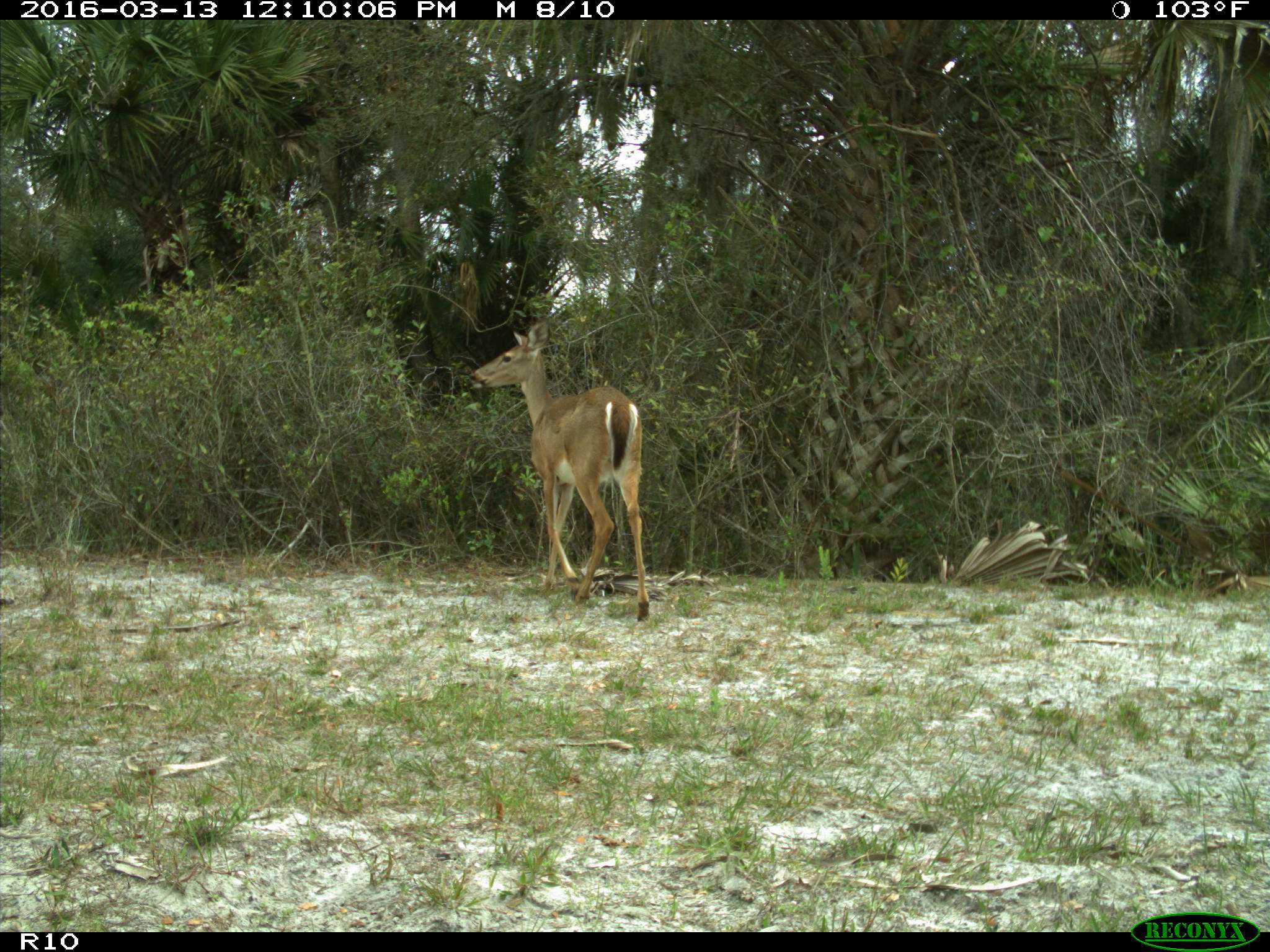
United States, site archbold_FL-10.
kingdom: Animalia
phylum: Chordata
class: Mammalia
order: Artiodactyla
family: Cervidae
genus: Odocoileus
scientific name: Odocoileus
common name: deer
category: unidentified deer